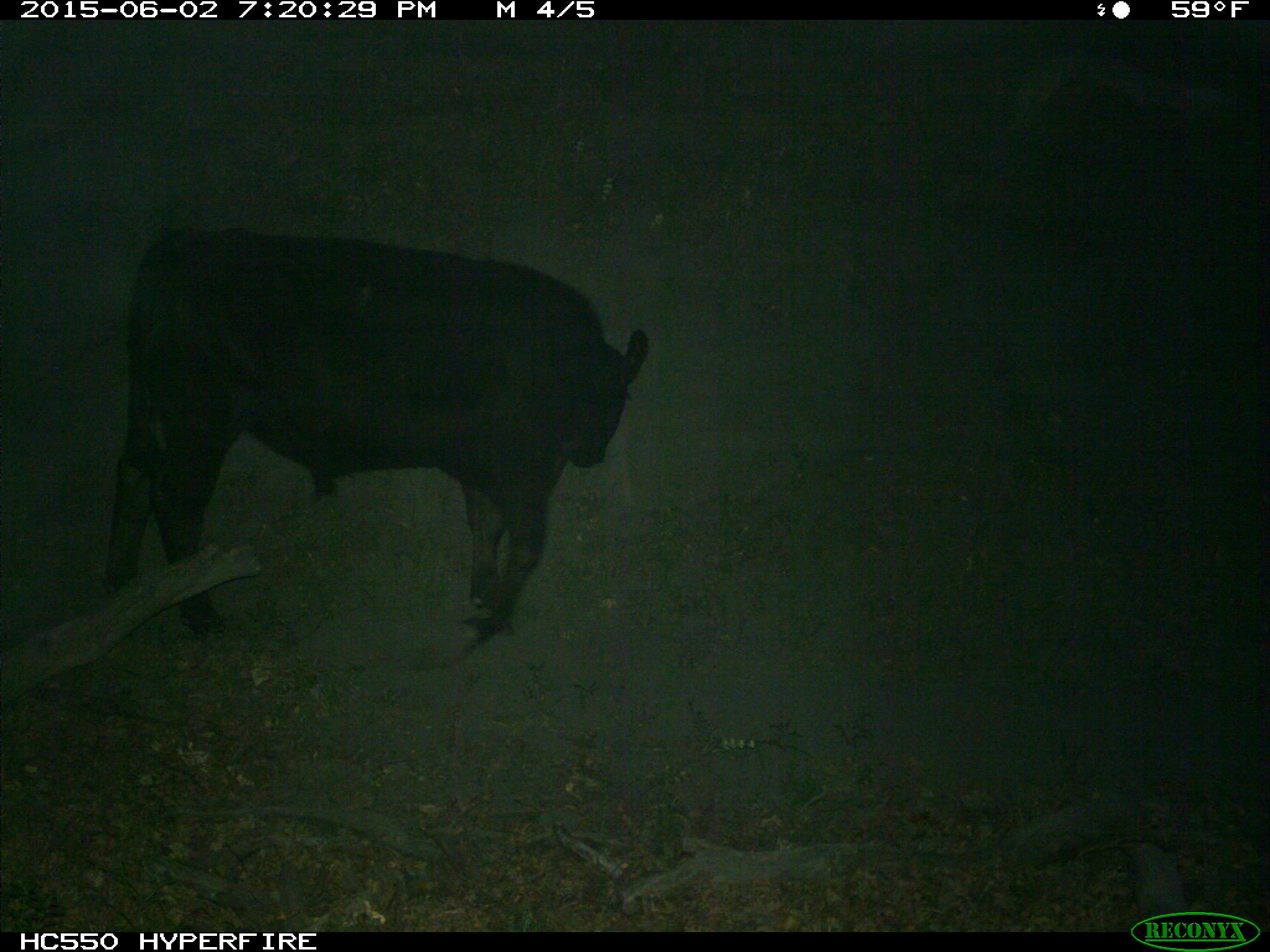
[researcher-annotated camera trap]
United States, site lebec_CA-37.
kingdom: Animalia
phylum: Chordata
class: Mammalia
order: Artiodactyla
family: Bovidae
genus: Bos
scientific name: Bos taurus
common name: domestic cow